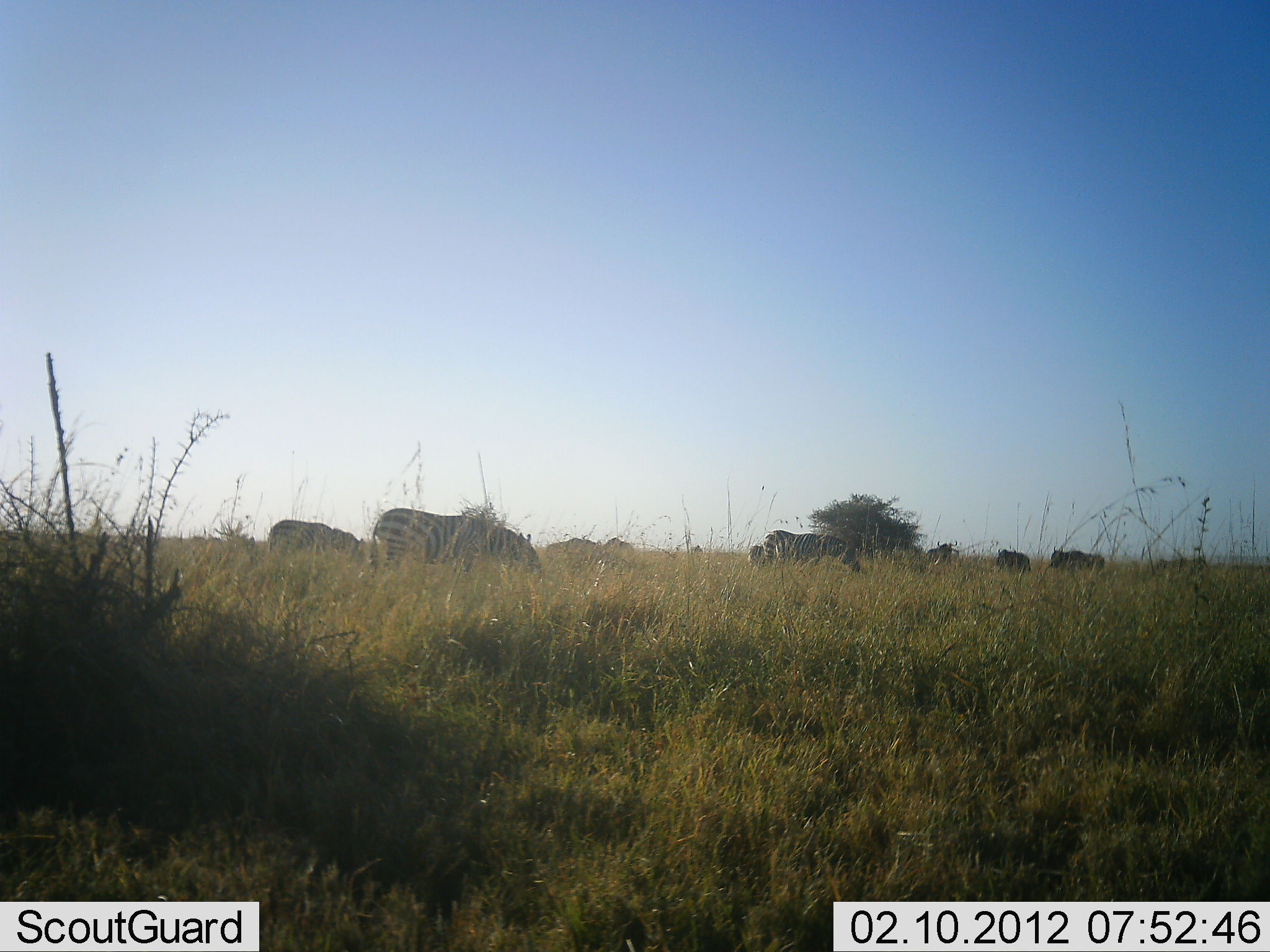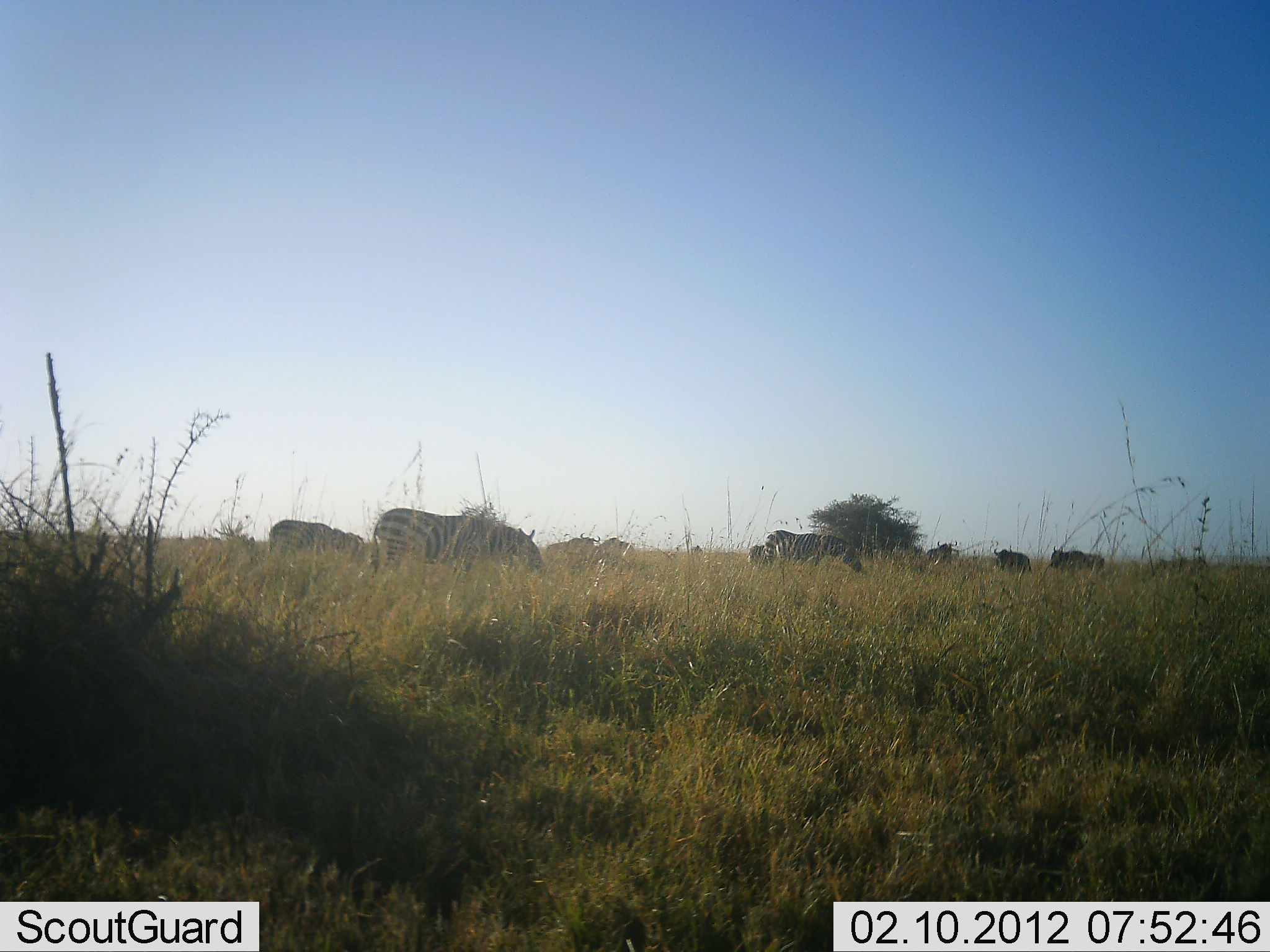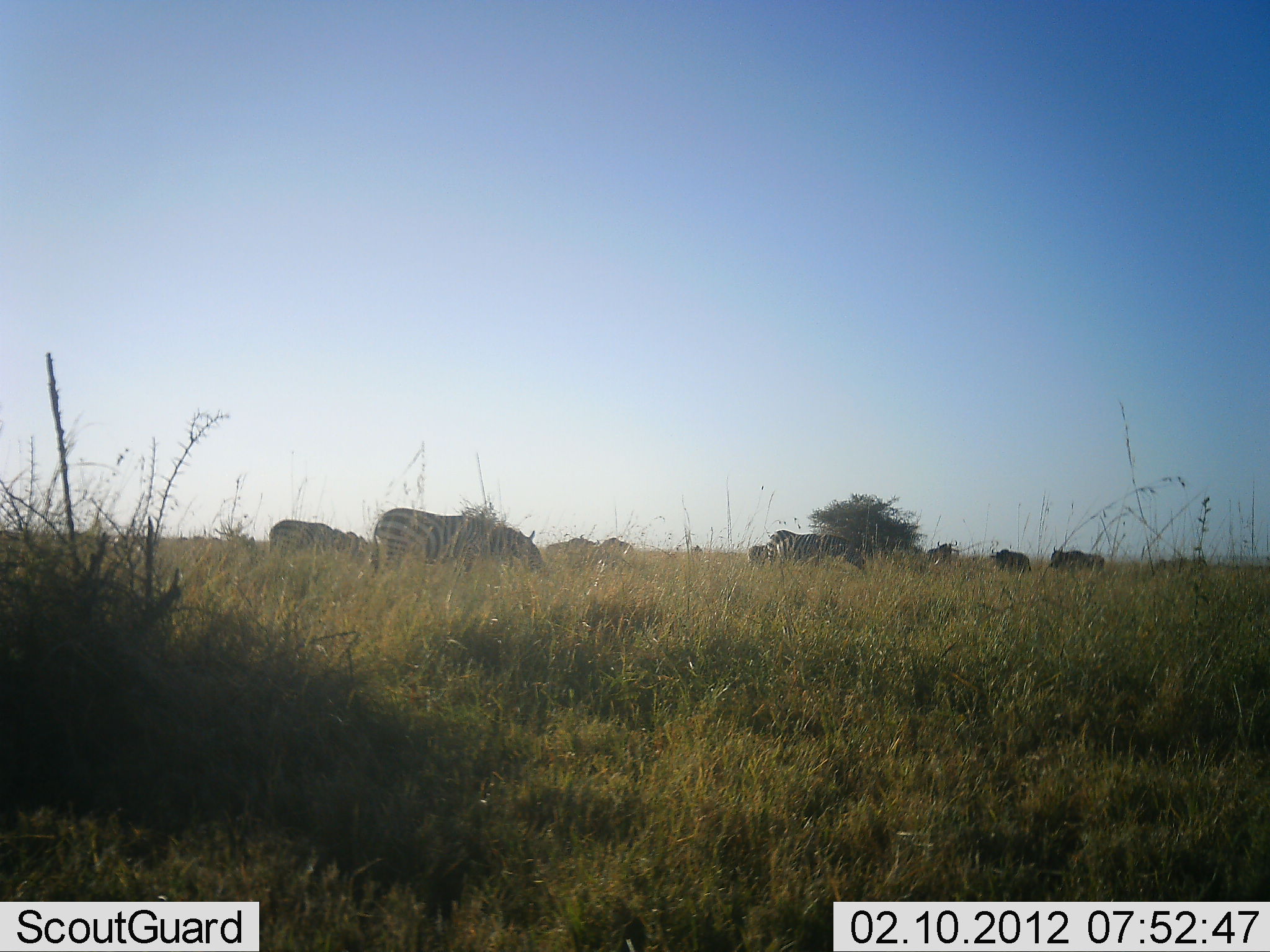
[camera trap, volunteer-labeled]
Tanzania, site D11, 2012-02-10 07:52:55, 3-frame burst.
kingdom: Animalia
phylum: Chordata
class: Mammalia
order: Perissodactyla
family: Equidae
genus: Equus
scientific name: Equus quagga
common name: plains zebra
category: zebra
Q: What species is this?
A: Zebra (plains zebra) (Equus quagga).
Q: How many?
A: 5.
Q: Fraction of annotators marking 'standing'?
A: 26%.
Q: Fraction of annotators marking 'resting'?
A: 0%.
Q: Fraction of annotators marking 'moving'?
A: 7%.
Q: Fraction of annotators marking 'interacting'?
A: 0%.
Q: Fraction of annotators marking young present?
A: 0%.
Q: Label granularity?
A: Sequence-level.